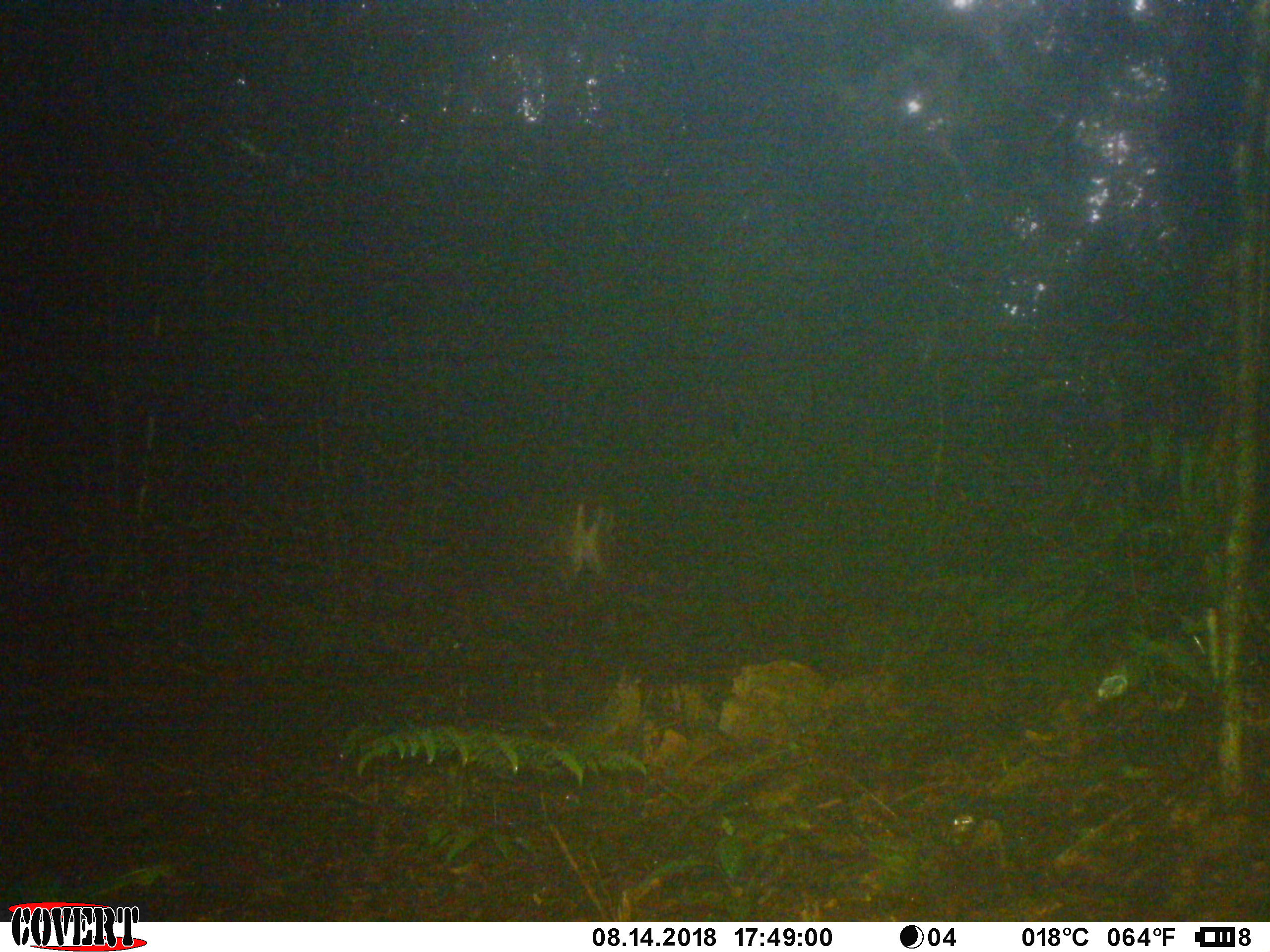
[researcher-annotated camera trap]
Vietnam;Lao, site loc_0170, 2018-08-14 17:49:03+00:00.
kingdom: Animalia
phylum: Chordata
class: Mammalia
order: Artiodactyla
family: Cervidae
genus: Muntiacus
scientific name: Muntiacus vuquangensis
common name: large-antlered muntjac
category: large antlered muntjac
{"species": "large antlered muntjac (large-antlered muntjac) (Muntiacus vuquangensis)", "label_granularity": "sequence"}